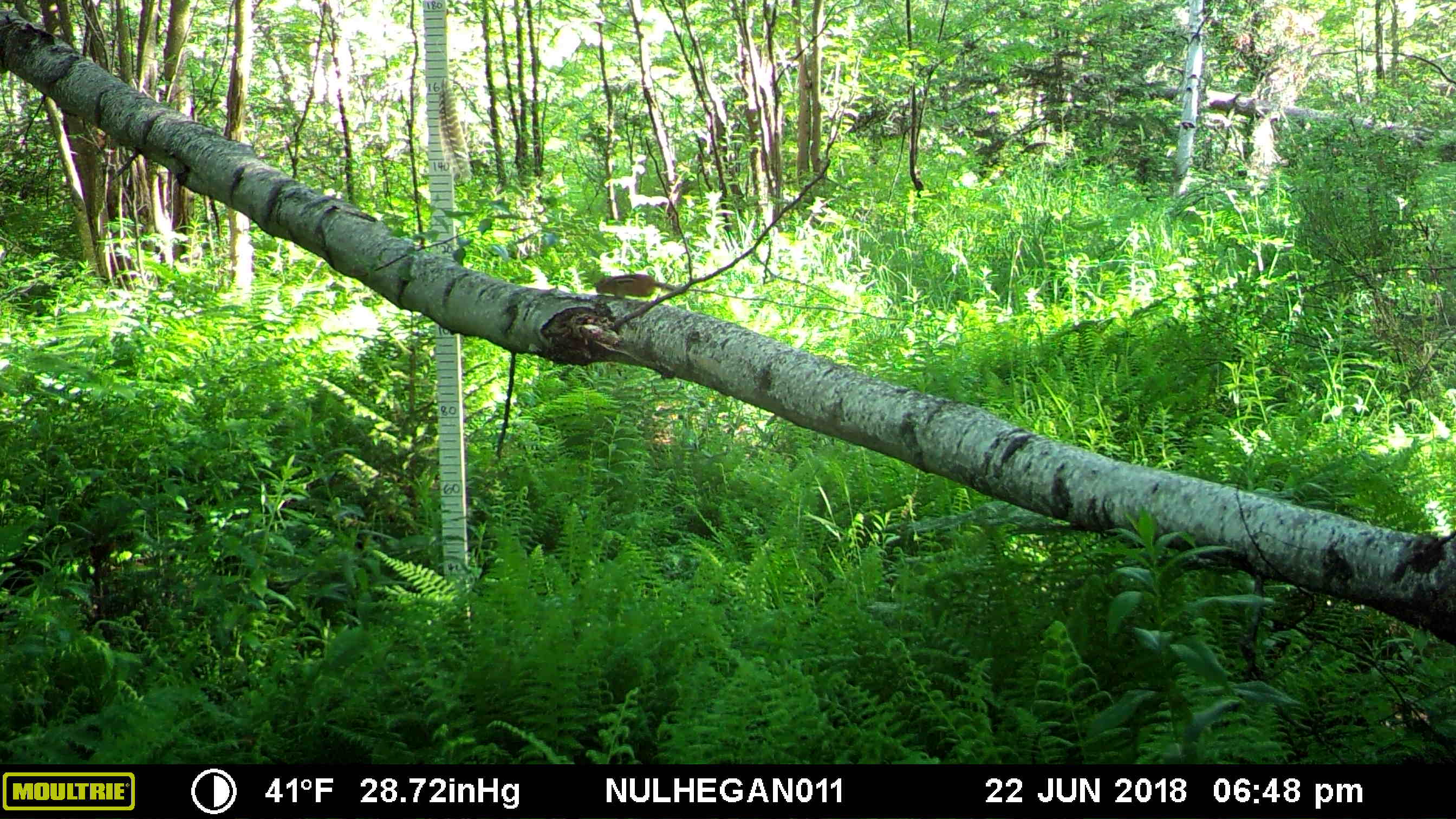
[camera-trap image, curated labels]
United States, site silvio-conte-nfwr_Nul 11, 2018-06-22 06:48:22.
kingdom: Animalia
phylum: Chordata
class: Mammalia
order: Rodentia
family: Sciuridae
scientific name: Tamiini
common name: chipmunk